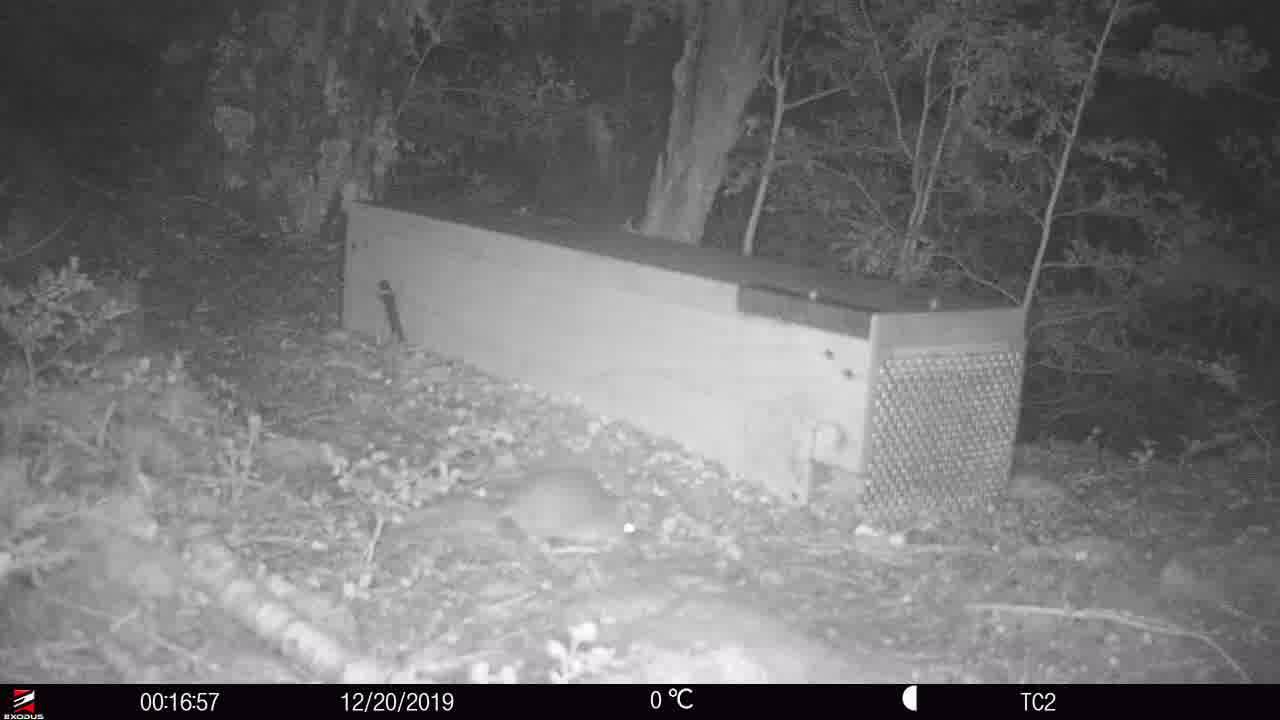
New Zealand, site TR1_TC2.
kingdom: Animalia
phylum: Chordata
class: Mammalia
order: Rodentia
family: Muridae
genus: Rattus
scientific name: Rattus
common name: rat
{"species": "rat (Rattus)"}